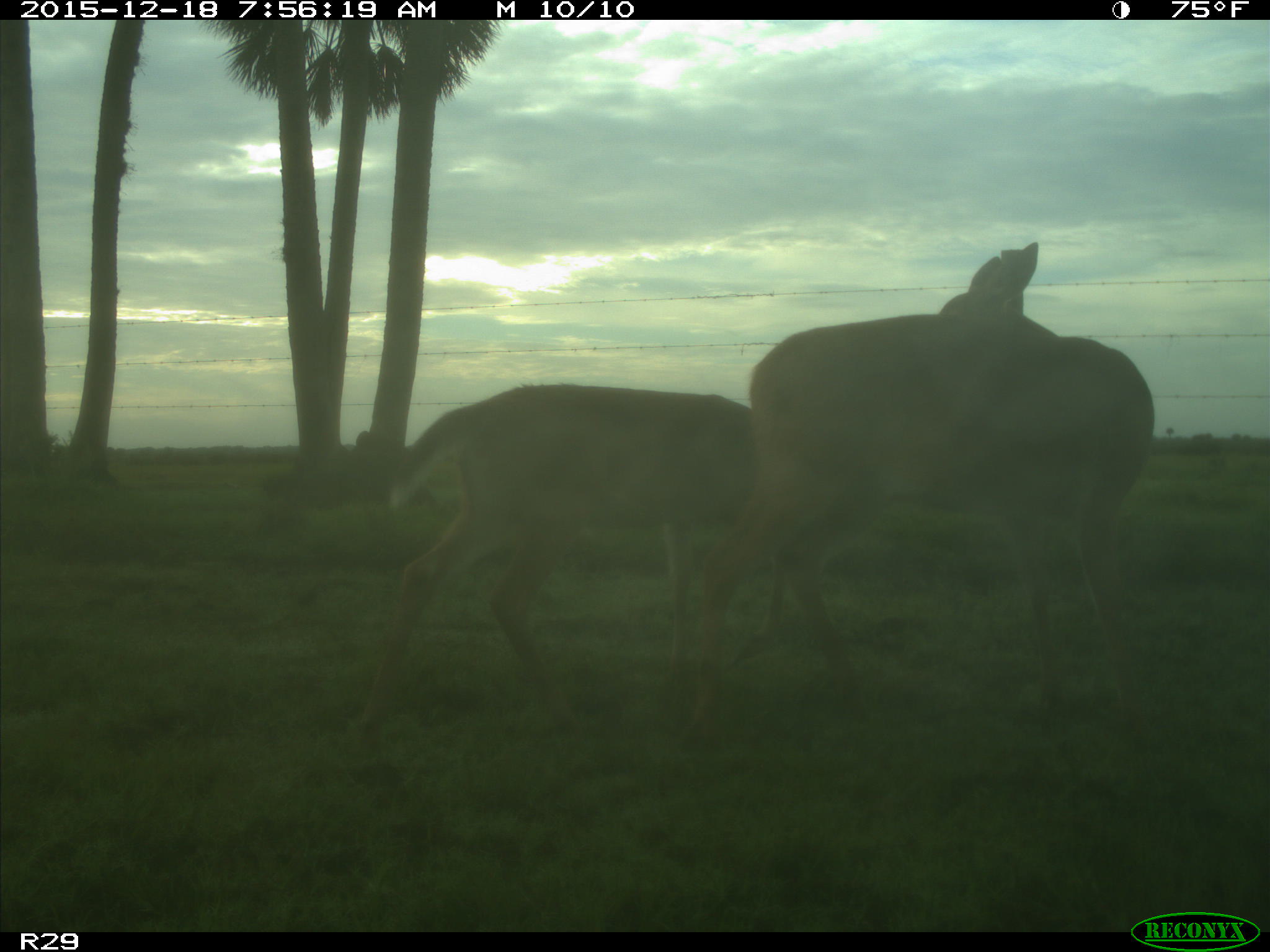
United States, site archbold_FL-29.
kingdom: Animalia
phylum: Chordata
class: Mammalia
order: Artiodactyla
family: Cervidae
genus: Odocoileus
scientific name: Odocoileus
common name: deer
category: unidentified deer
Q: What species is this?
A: Unidentified deer (deer) (Odocoileus).